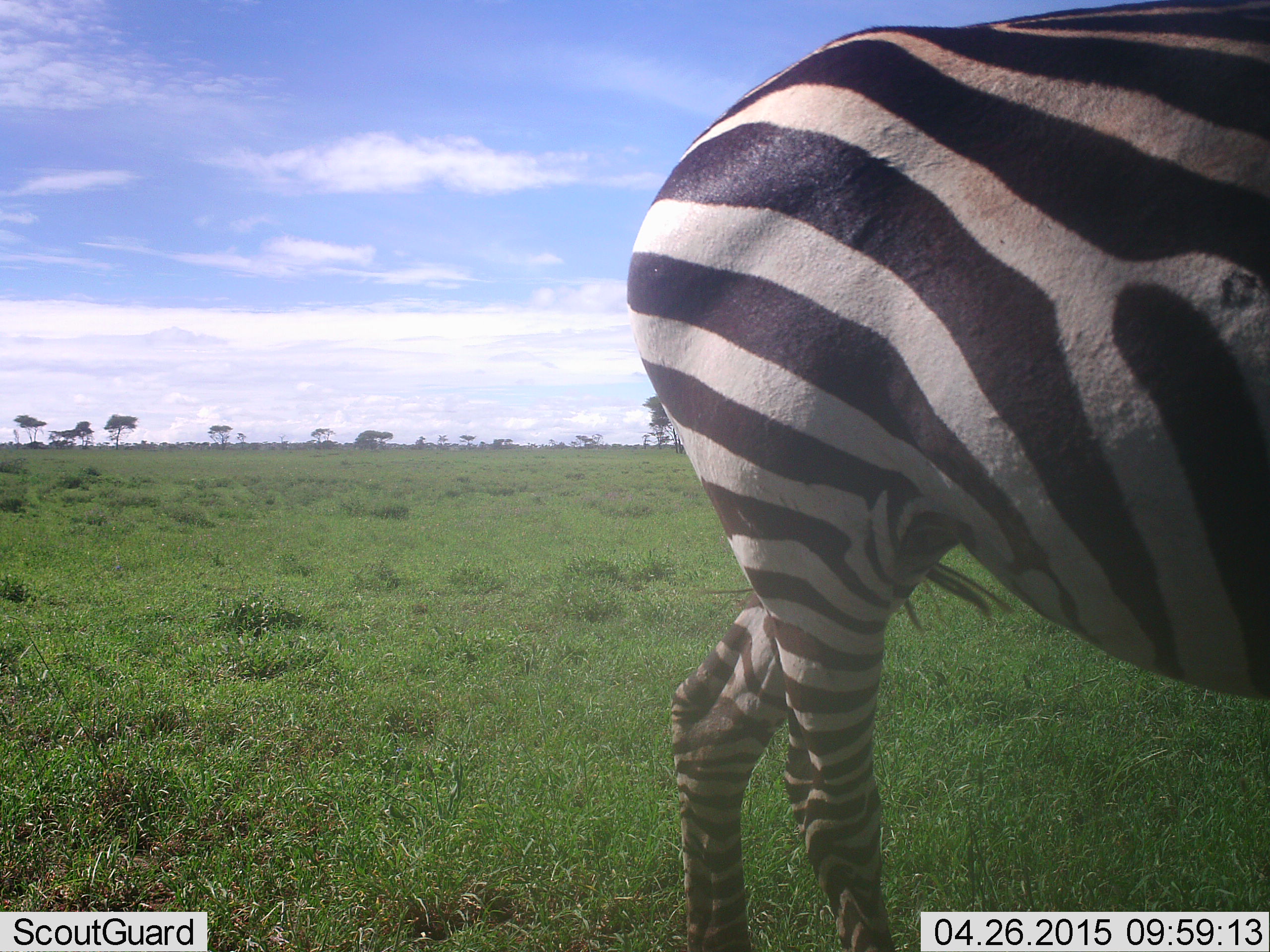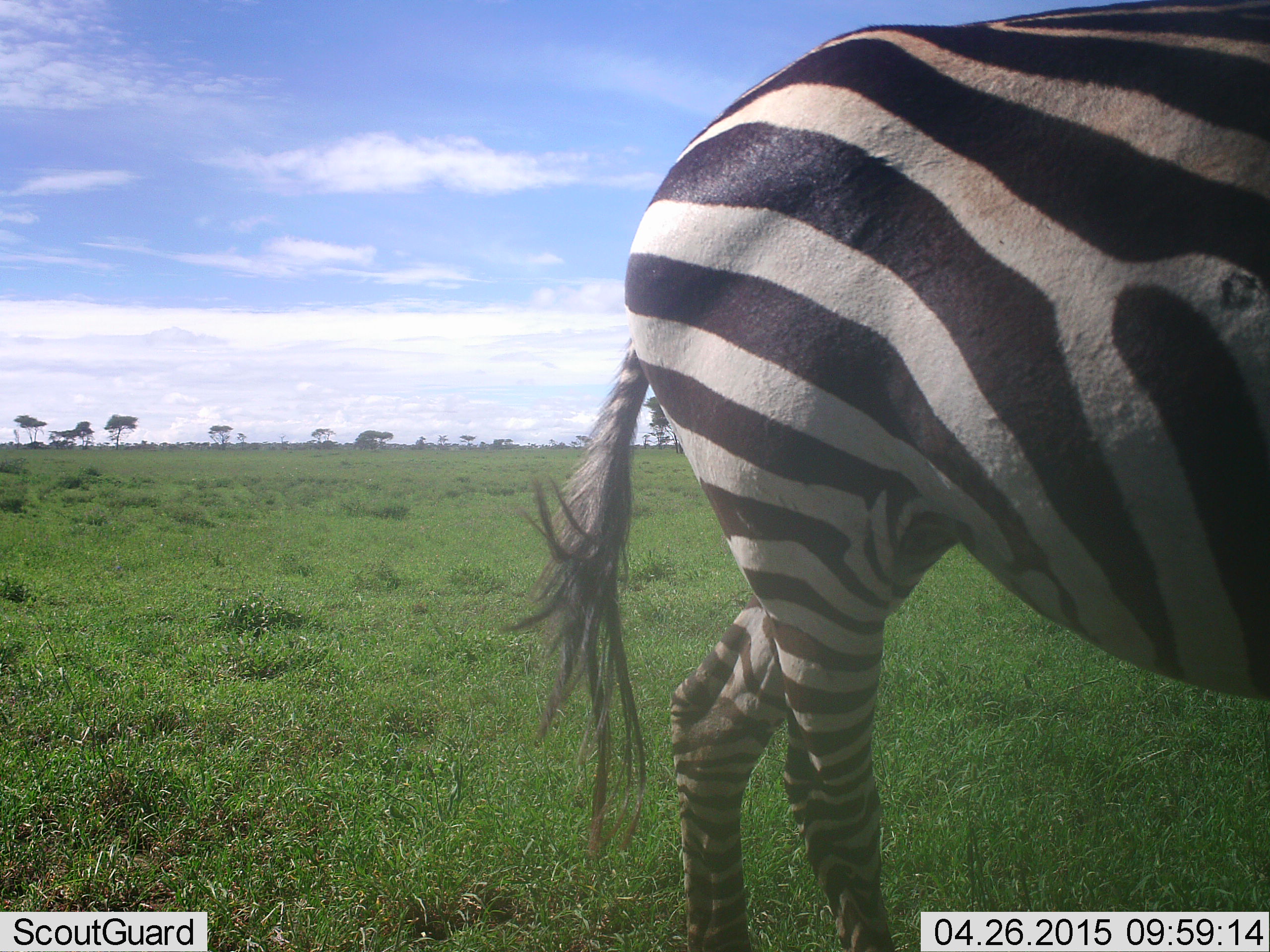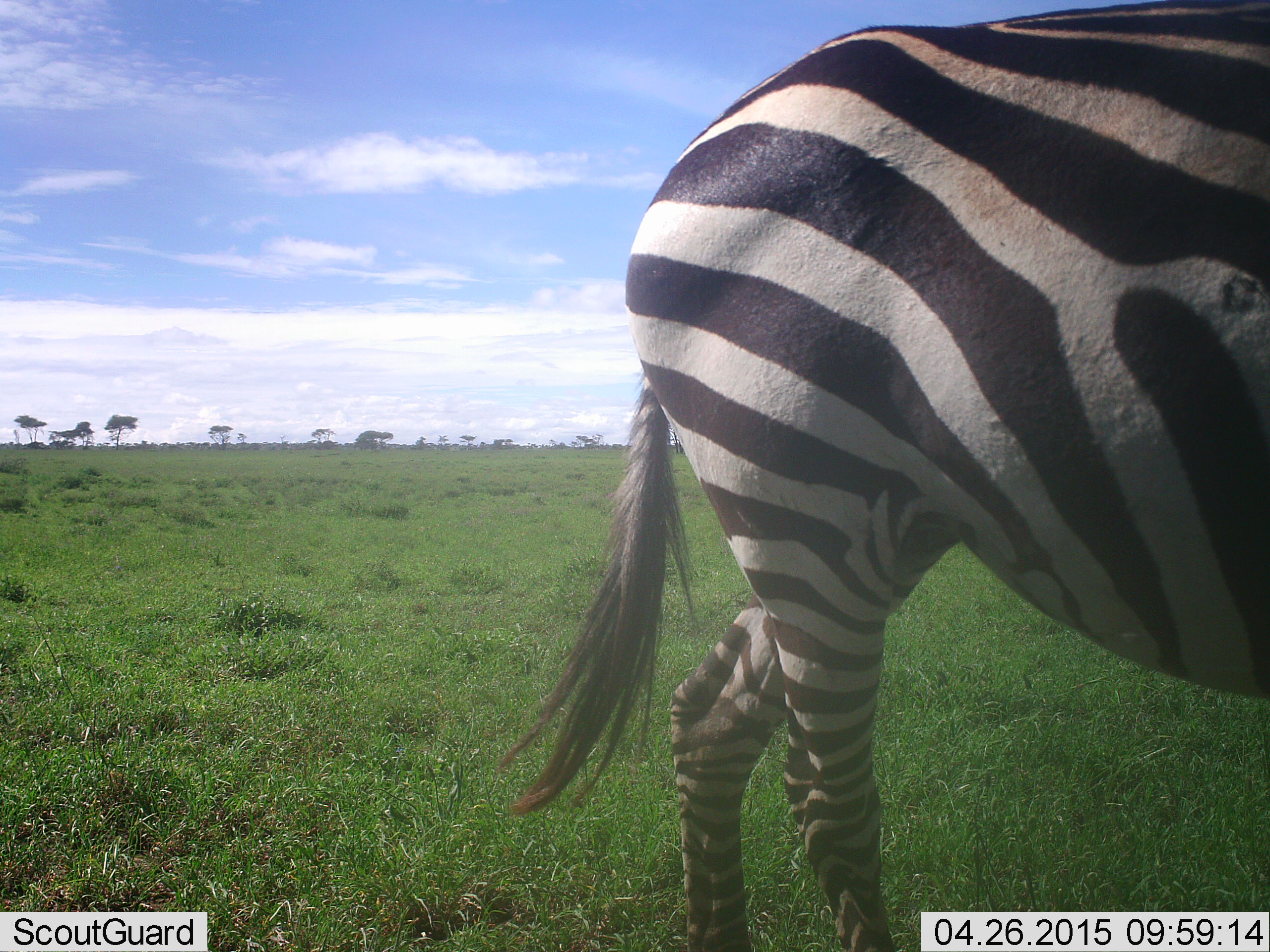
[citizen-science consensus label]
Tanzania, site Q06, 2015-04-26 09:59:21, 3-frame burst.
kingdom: Animalia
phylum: Chordata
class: Mammalia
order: Perissodactyla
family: Equidae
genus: Equus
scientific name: Equus quagga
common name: plains zebra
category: zebra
Zebra (plains zebra) (Equus quagga), count 1. Behavior (volunteer vote fractions): standing 80%, resting 0%, moving 20%, interacting 0%. Young present (vote fraction): 0%. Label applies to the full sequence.